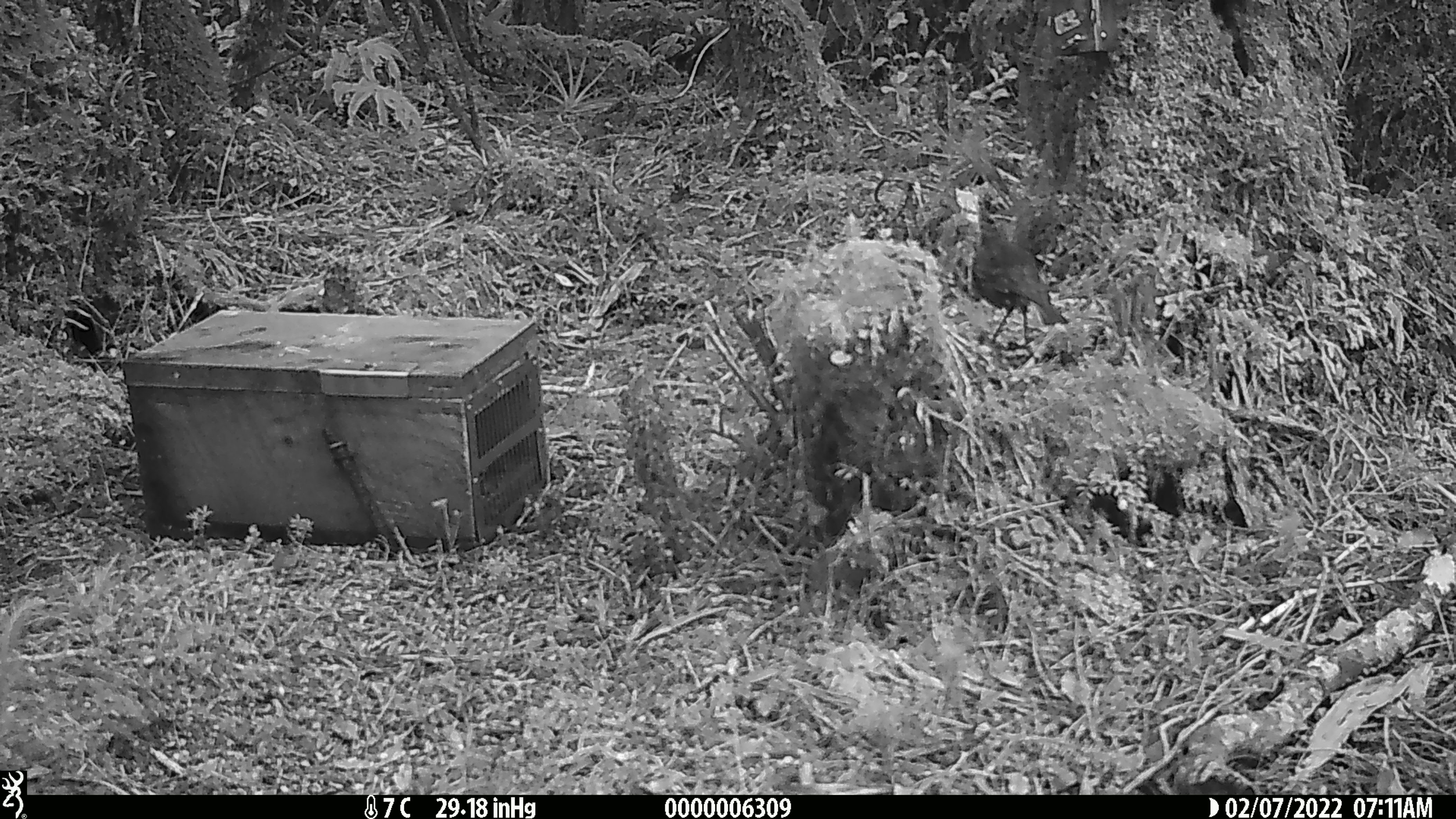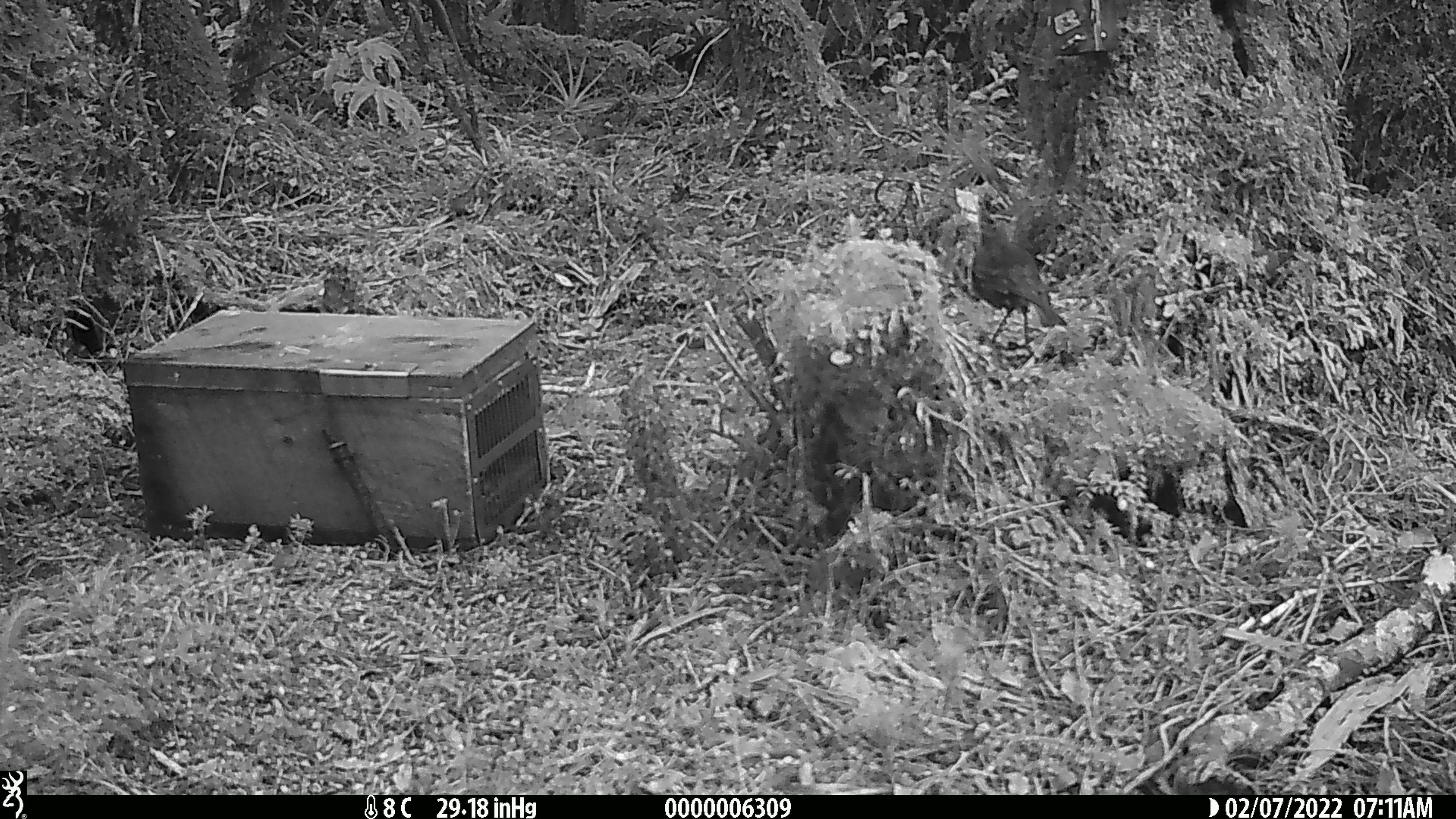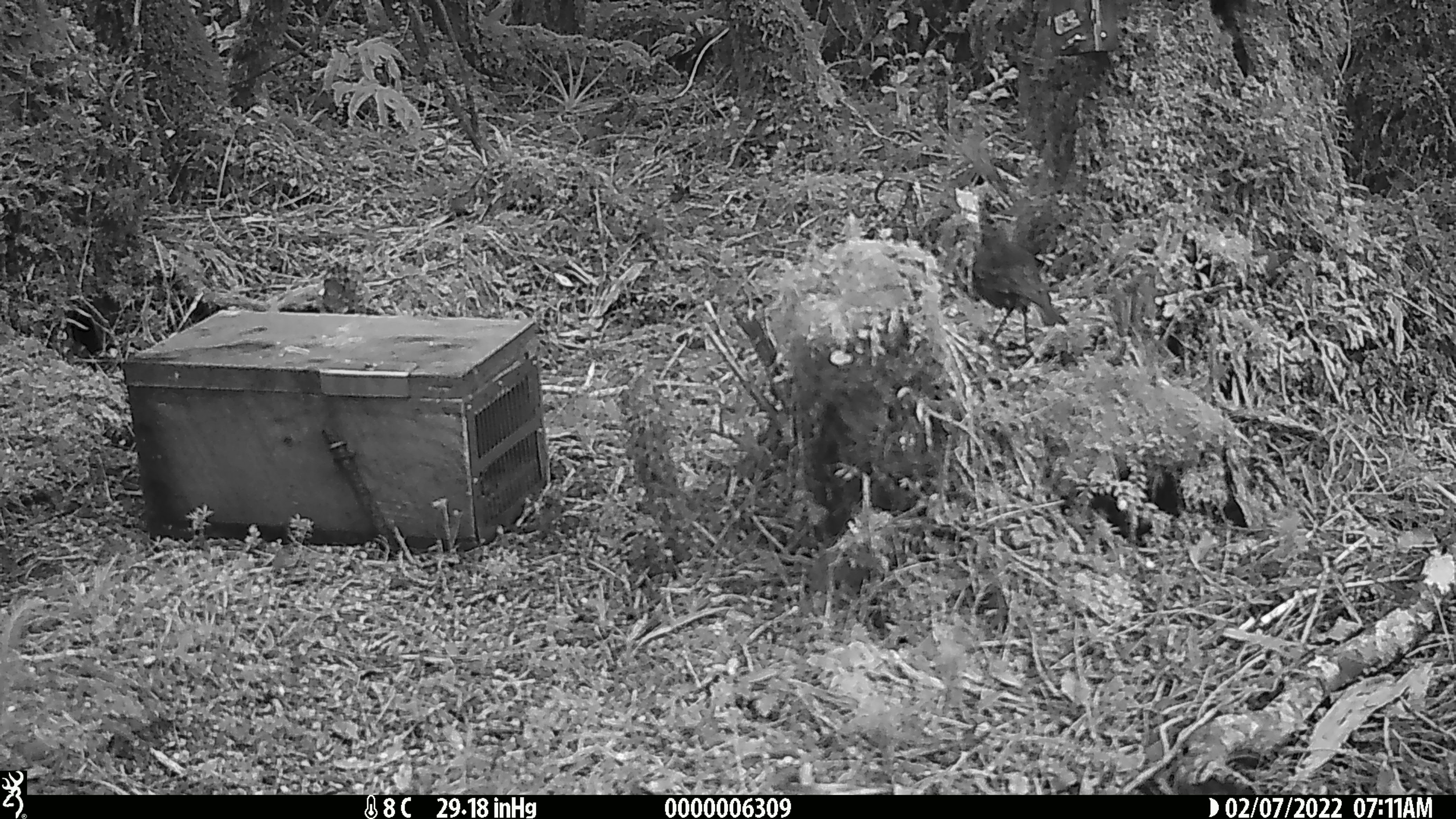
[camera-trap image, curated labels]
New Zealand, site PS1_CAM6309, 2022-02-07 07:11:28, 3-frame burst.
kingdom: Animalia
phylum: Chordata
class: Aves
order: Passeriformes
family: Petroicidae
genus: Petroica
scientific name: Petroica australis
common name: new zealand robin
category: robin